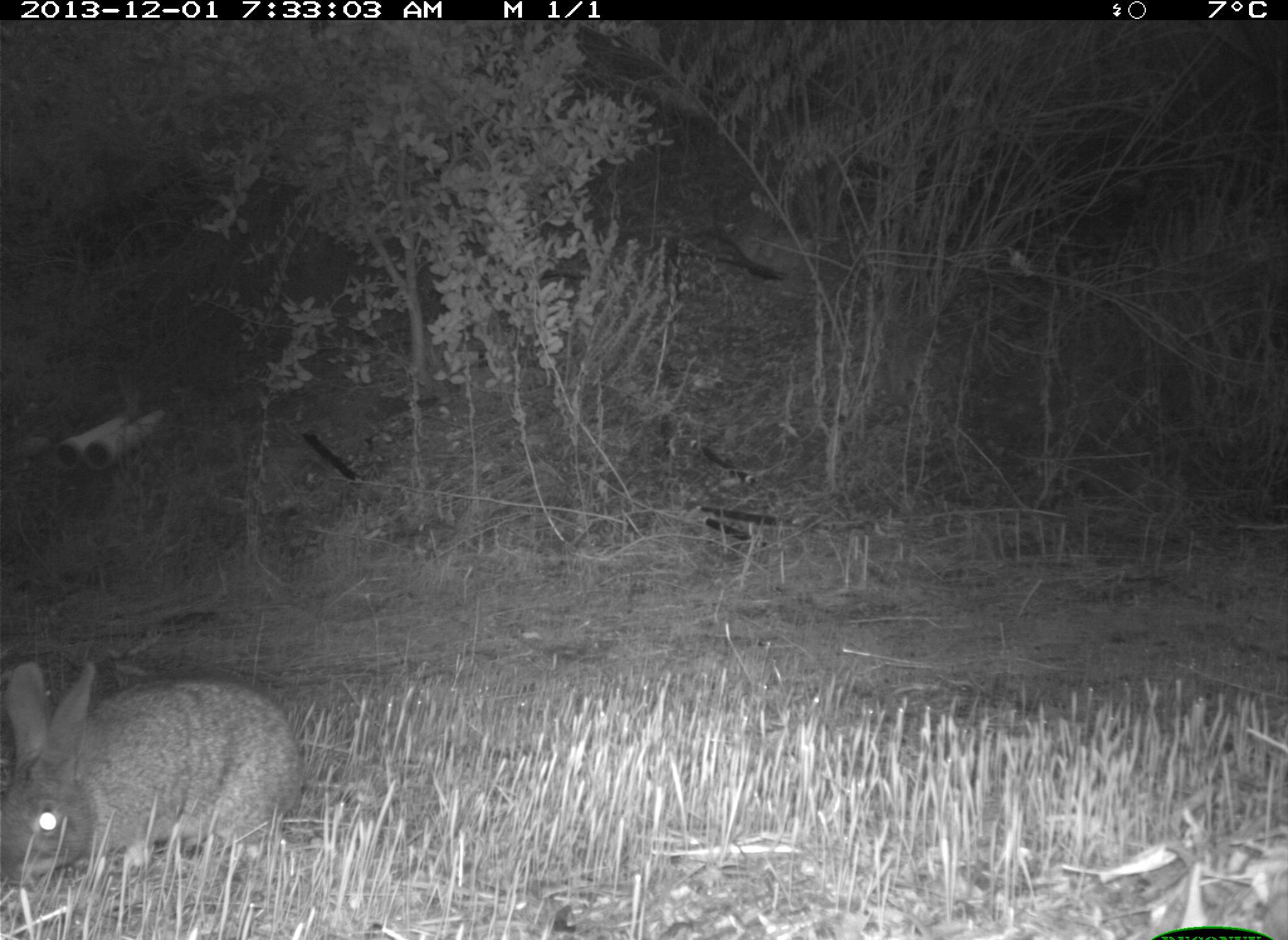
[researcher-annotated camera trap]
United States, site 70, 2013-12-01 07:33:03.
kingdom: Animalia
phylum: Chordata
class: Mammalia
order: Lagomorpha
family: Leporidae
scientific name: Leporidae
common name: rabbits and hares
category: rabbit